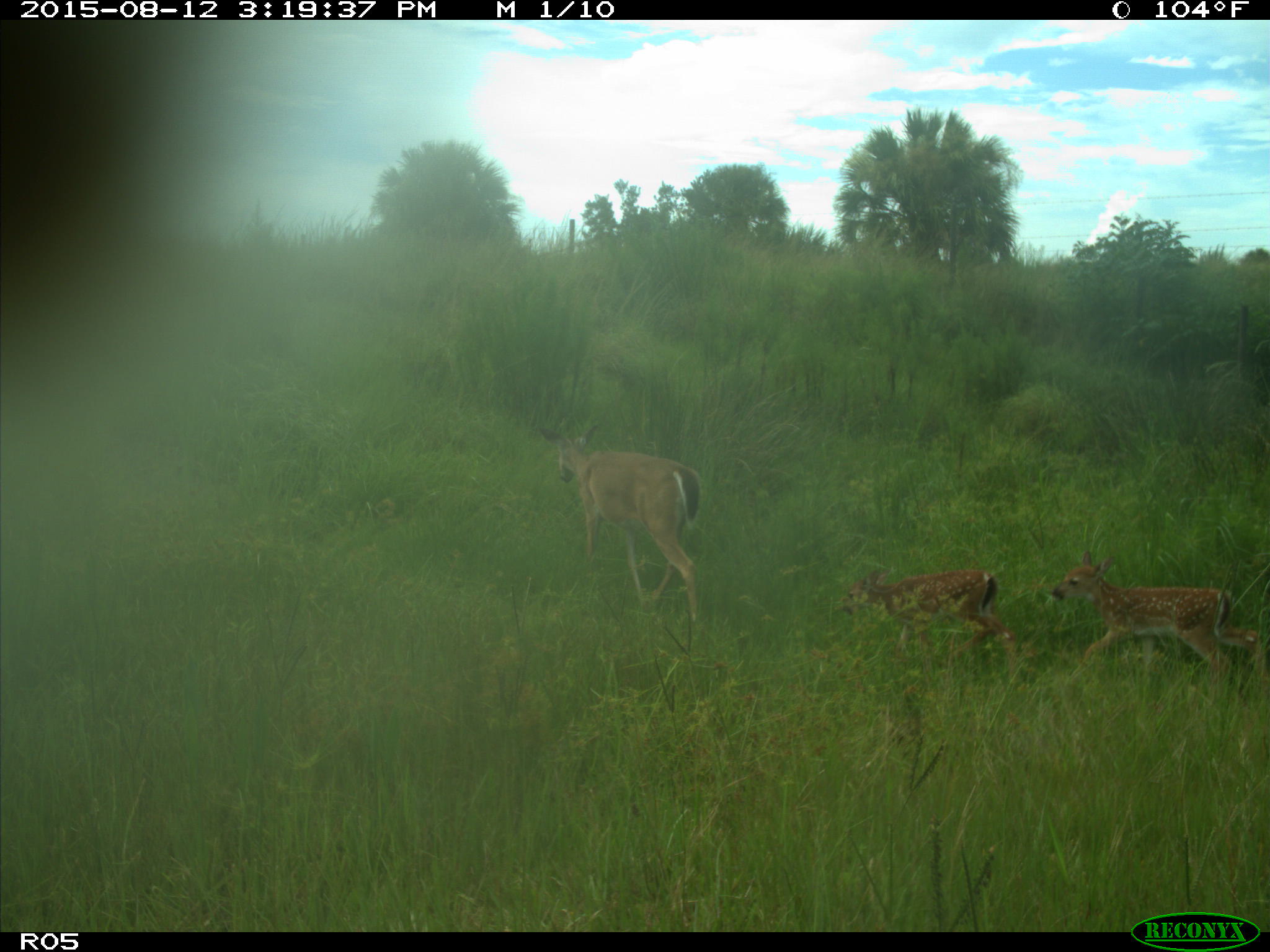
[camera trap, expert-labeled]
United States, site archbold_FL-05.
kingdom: Animalia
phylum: Chordata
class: Mammalia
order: Artiodactyla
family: Cervidae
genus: Odocoileus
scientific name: Odocoileus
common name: deer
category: unidentified deer